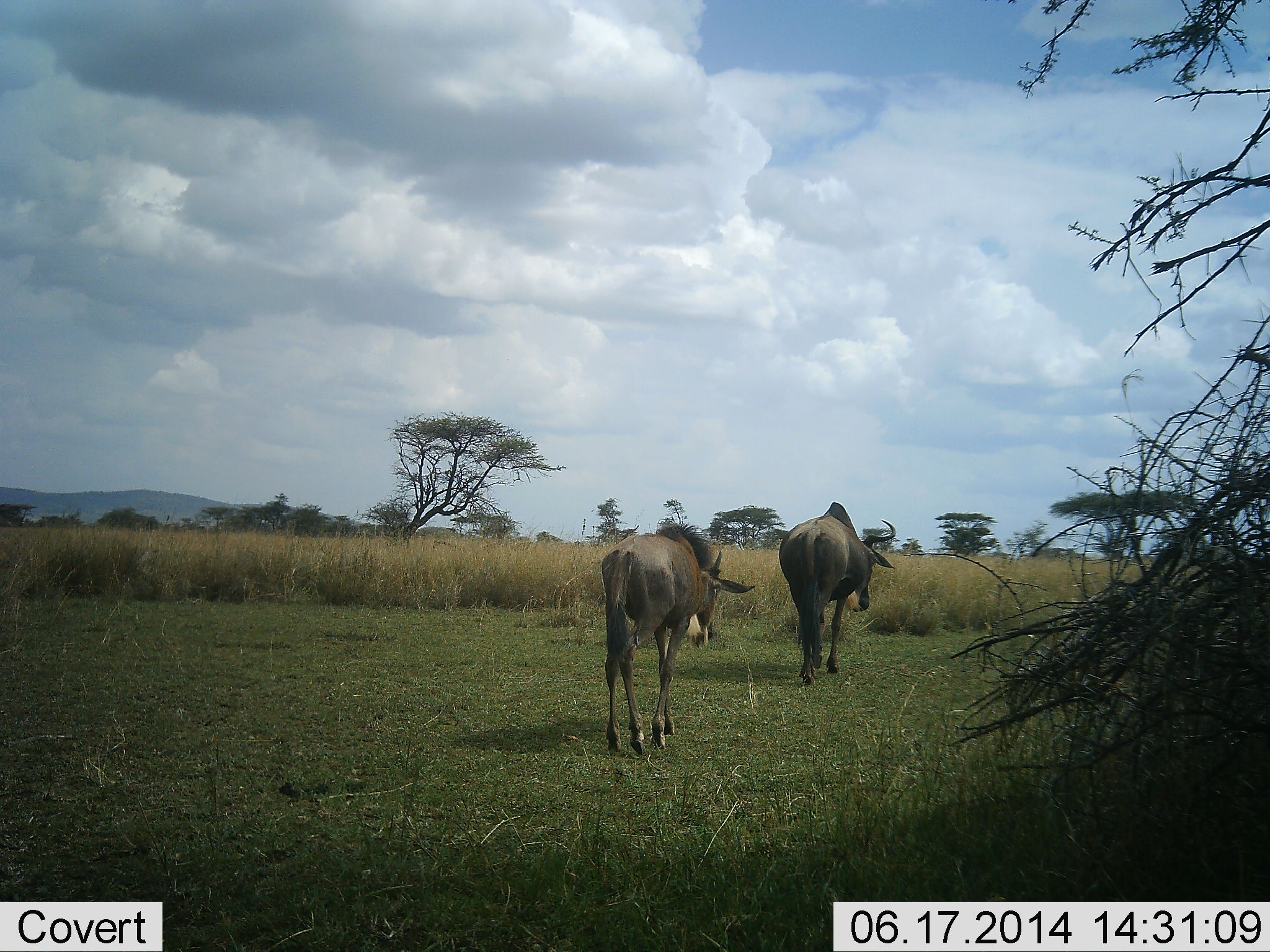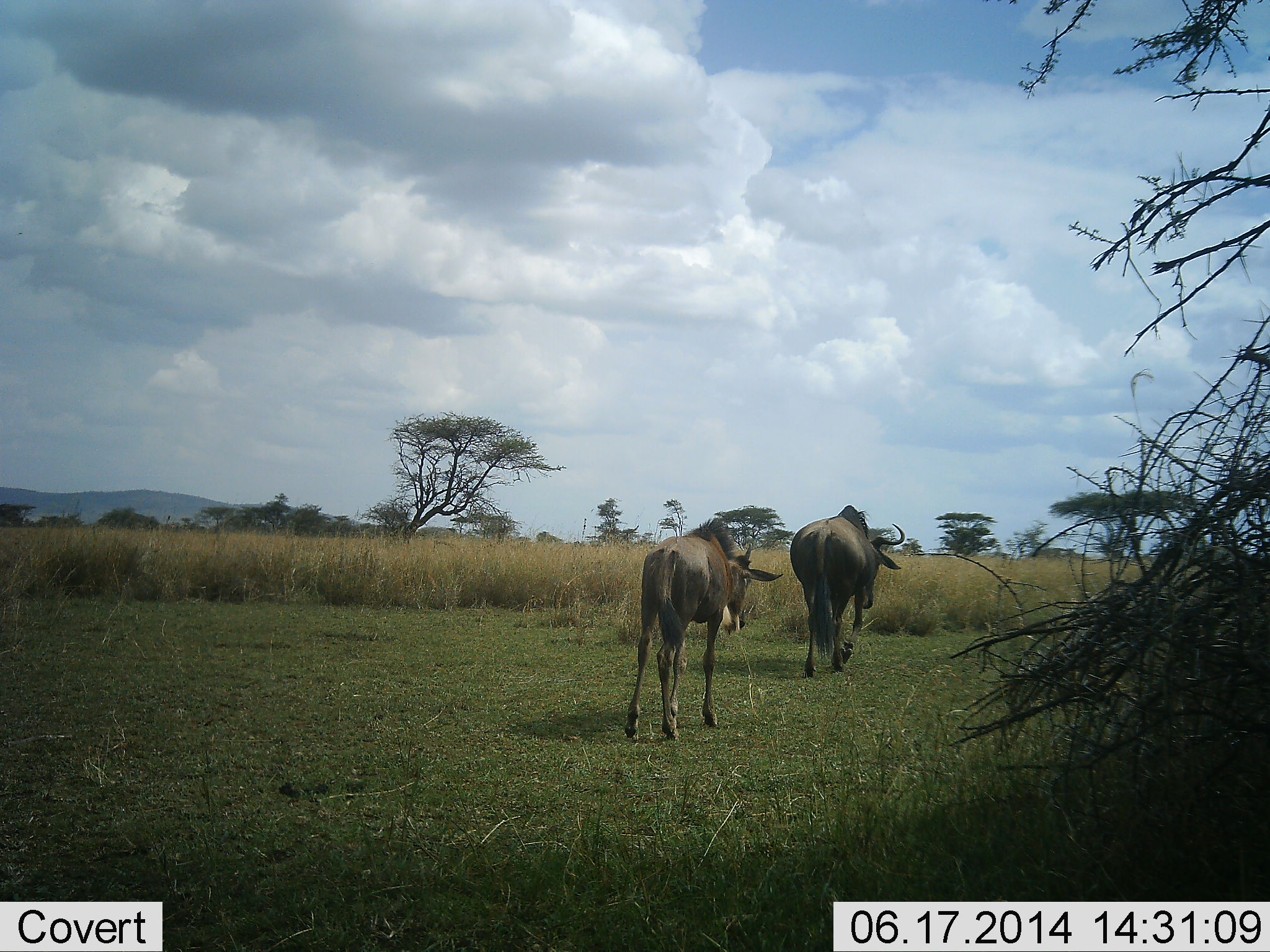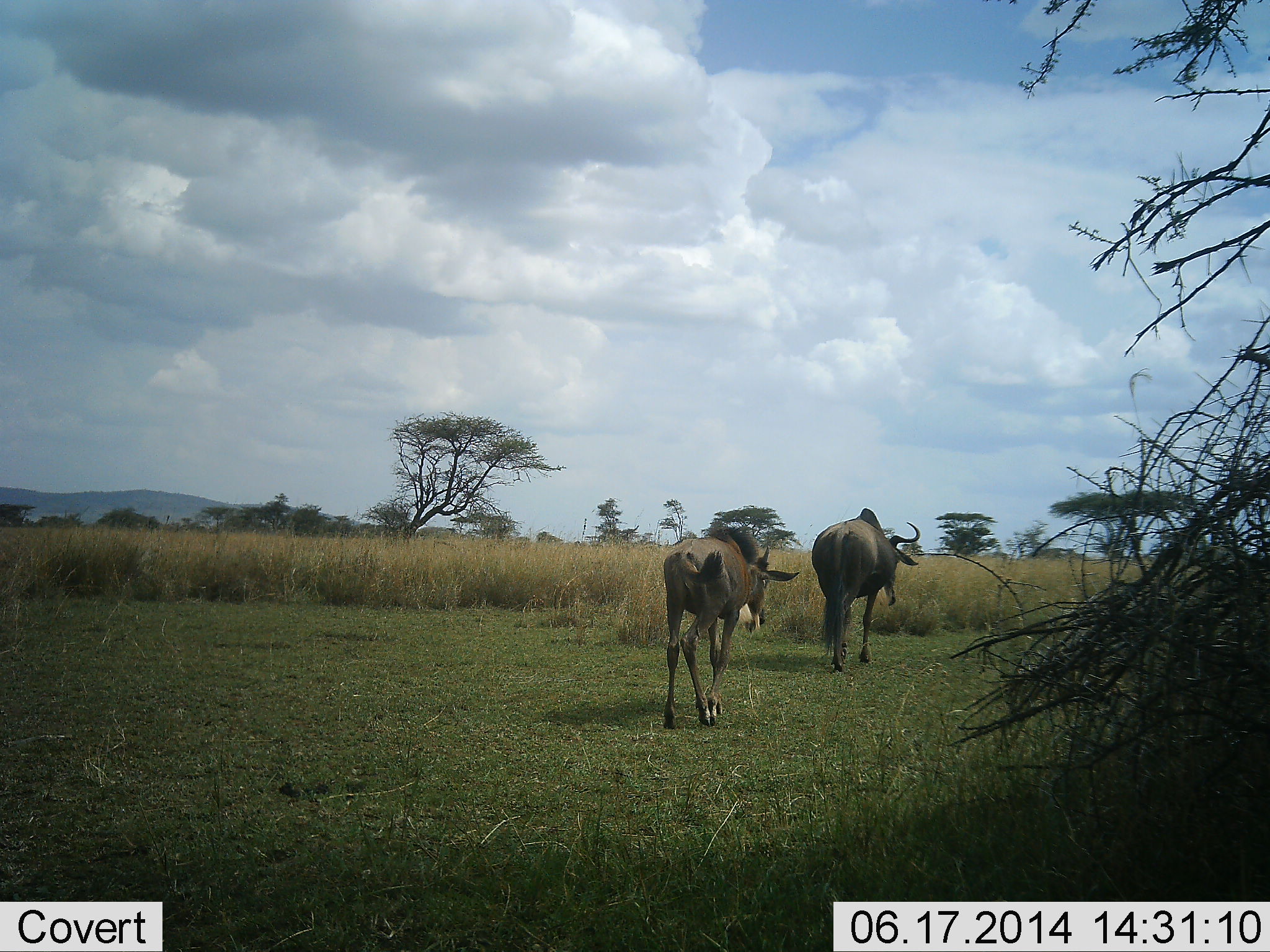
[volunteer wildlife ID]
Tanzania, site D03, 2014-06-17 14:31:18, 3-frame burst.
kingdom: Animalia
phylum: Chordata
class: Mammalia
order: Artiodactyla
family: Bovidae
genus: Connochaetes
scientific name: Connochaetes taurinus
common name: blue wildebeest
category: wildebeest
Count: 2.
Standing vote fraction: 0%.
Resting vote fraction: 0%.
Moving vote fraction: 100%.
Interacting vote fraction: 0%.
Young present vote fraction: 50%.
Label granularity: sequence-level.